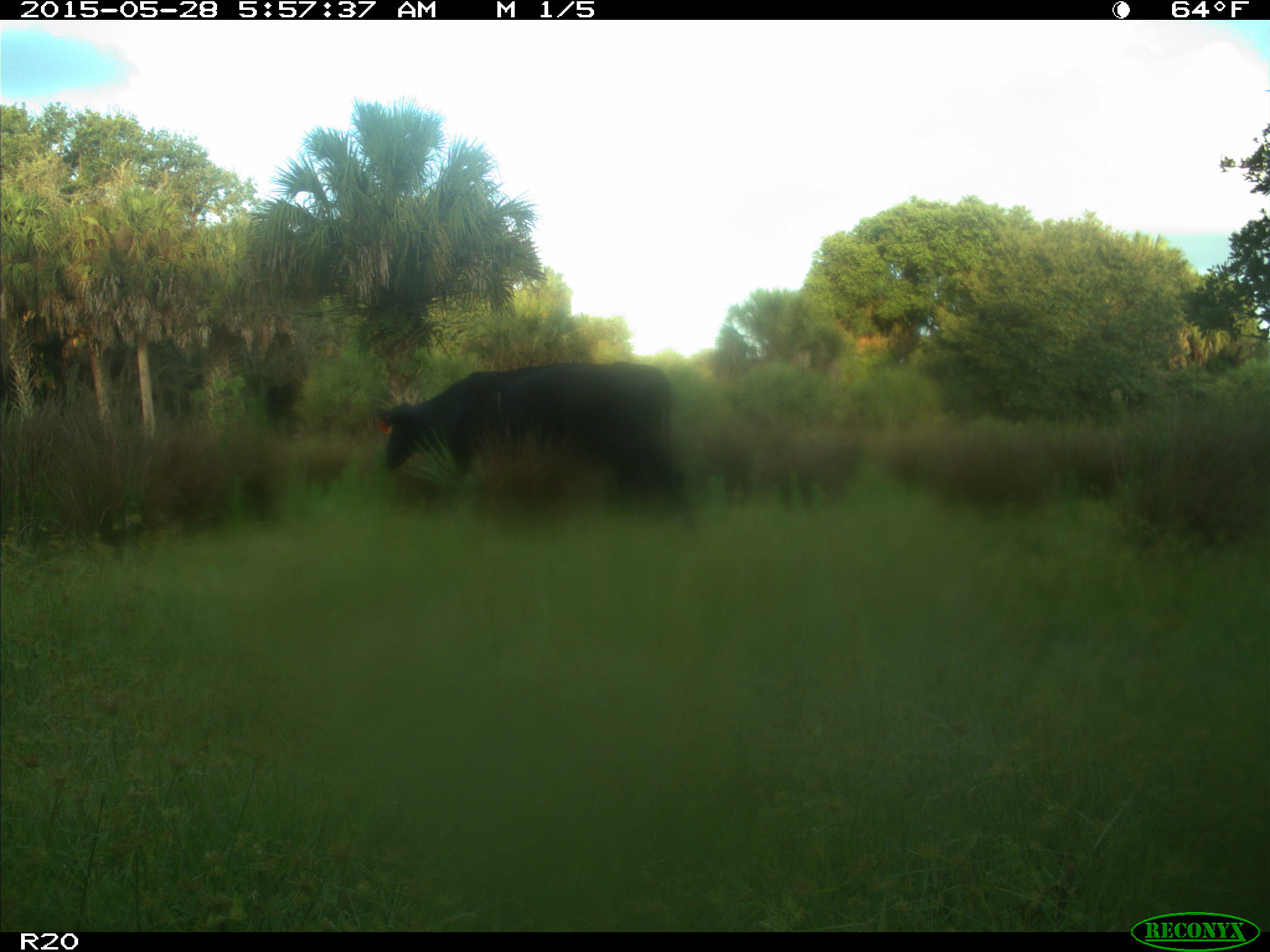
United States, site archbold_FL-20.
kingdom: Animalia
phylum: Chordata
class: Mammalia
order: Artiodactyla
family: Bovidae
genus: Bos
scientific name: Bos taurus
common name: domestic cow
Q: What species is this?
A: Bos taurus (domestic cow).